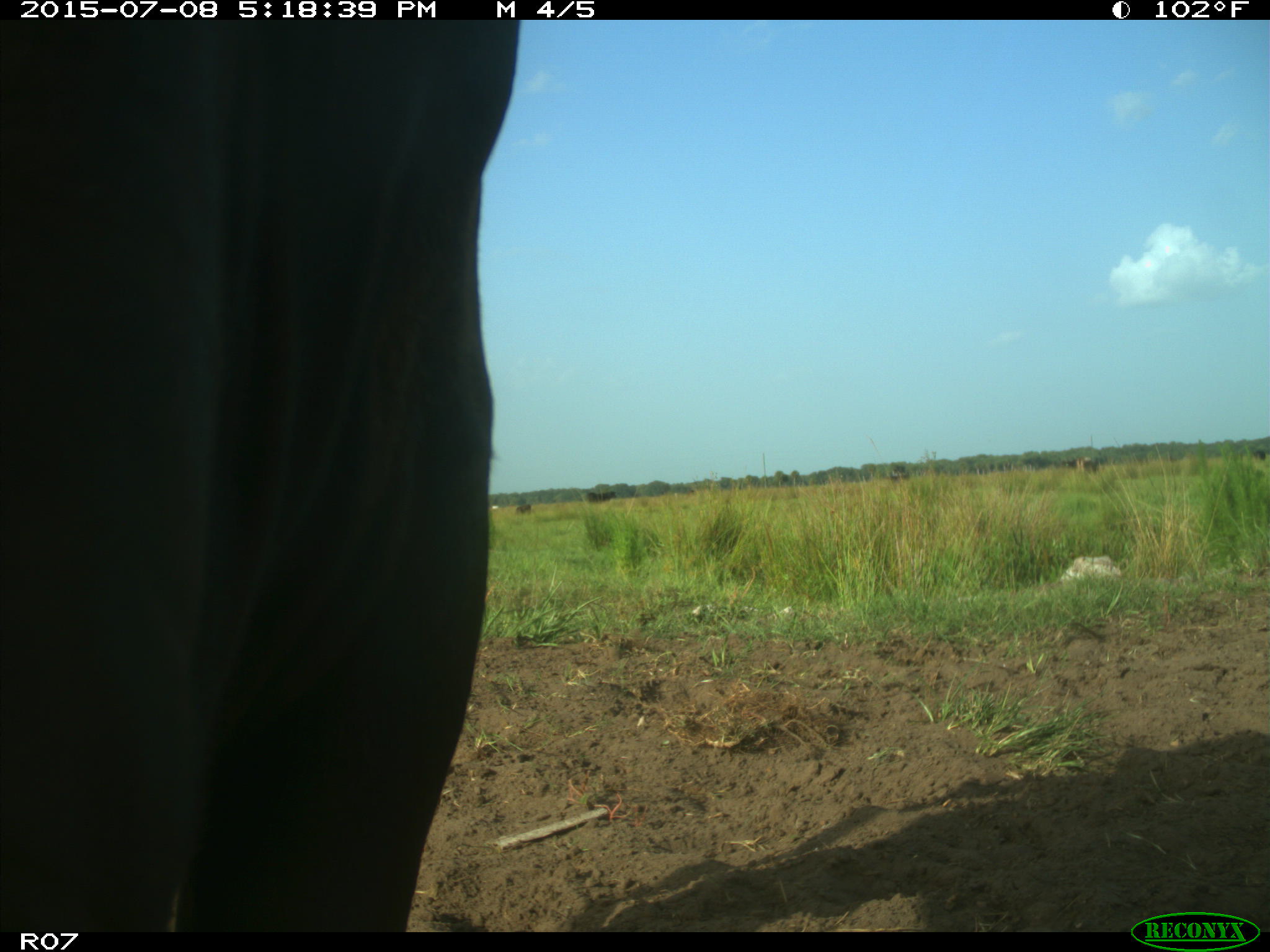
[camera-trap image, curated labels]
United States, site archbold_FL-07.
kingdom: Animalia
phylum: Chordata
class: Mammalia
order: Artiodactyla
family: Bovidae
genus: Bos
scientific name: Bos taurus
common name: domestic cow